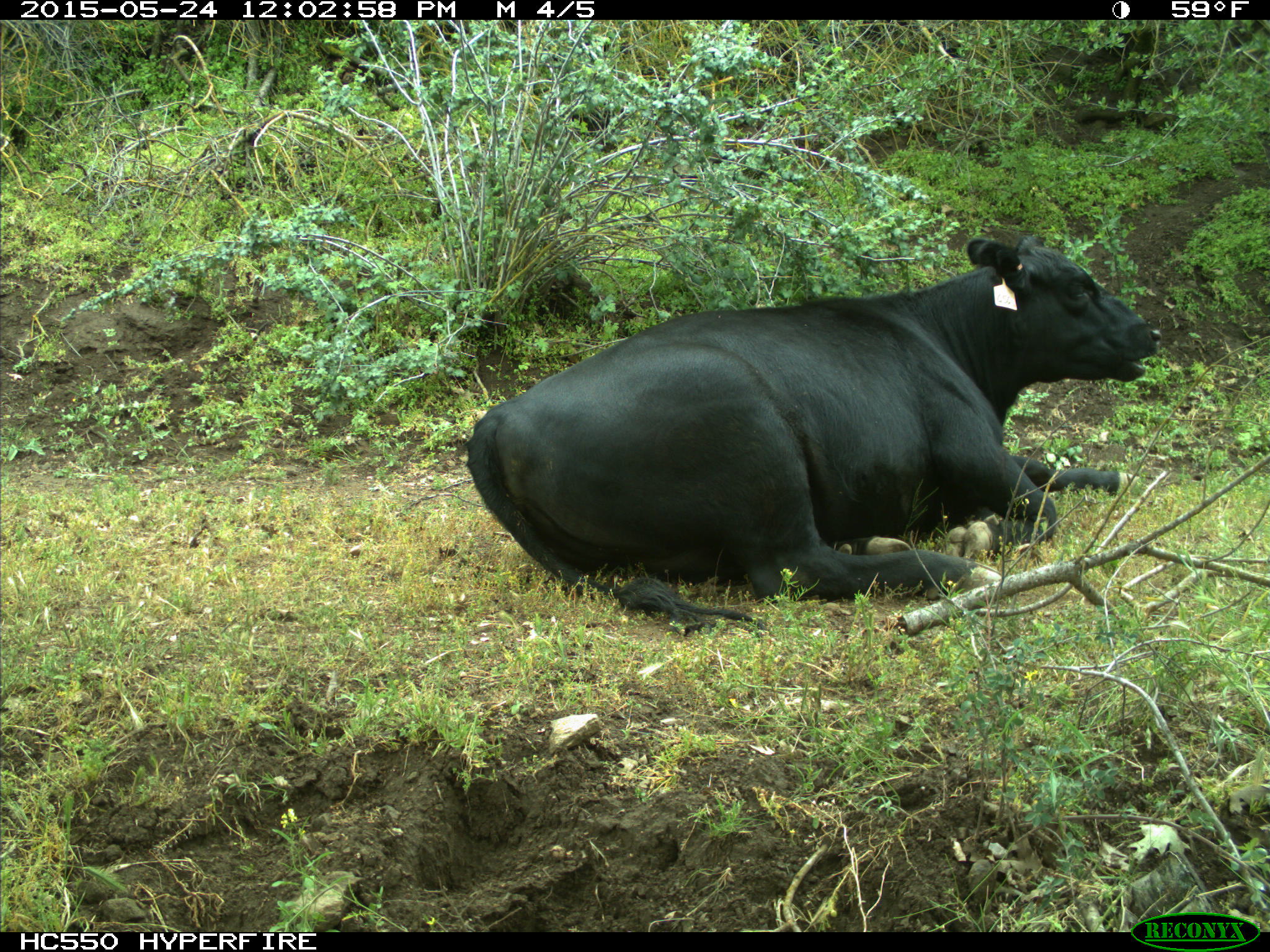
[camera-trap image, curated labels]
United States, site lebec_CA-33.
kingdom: Animalia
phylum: Chordata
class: Mammalia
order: Artiodactyla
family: Bovidae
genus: Bos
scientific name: Bos taurus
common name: domestic cow